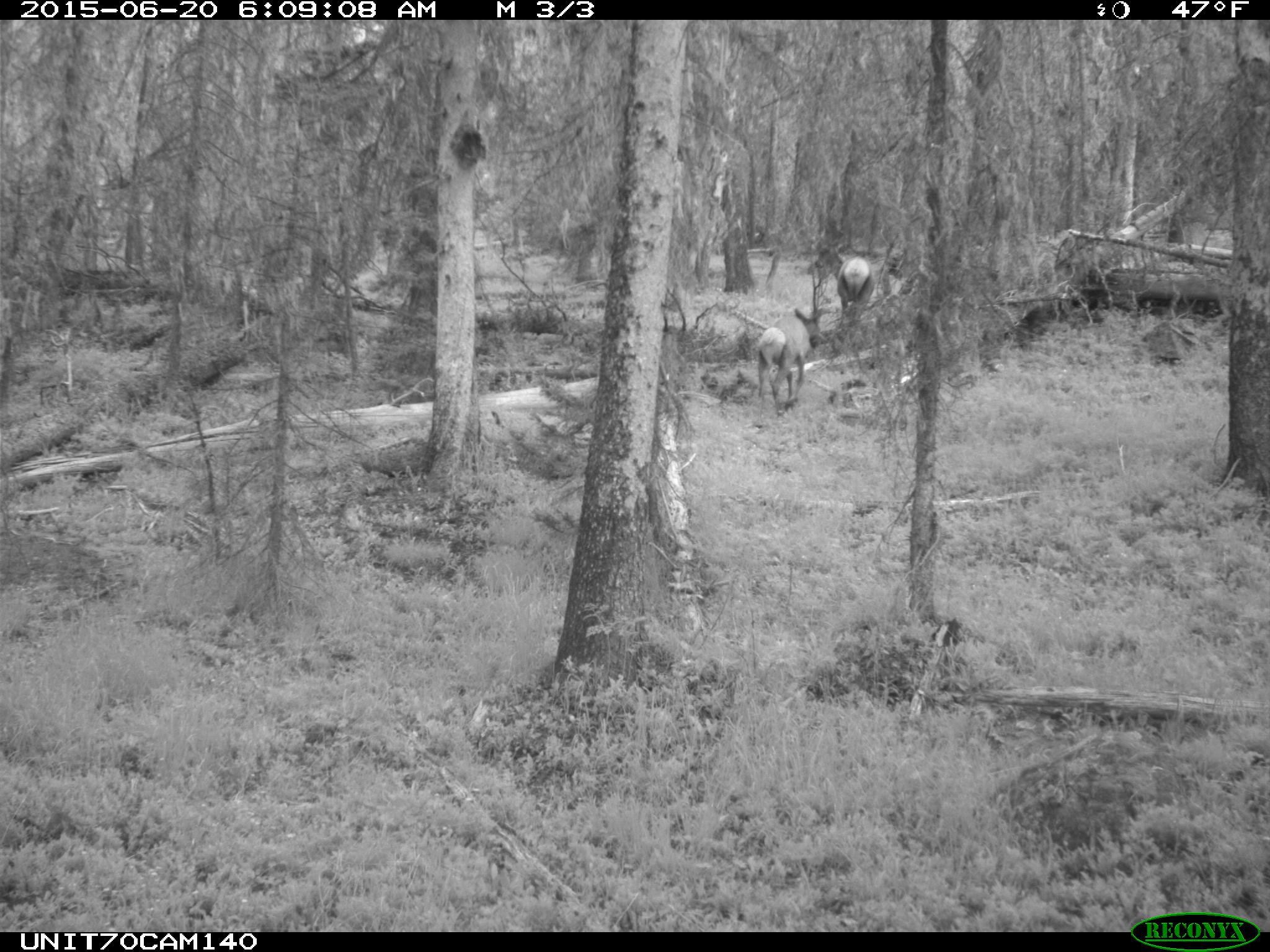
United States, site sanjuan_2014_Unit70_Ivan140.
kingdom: Animalia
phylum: Chordata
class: Mammalia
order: Artiodactyla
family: Cervidae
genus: Cervus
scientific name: Cervus elaphus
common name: red deer